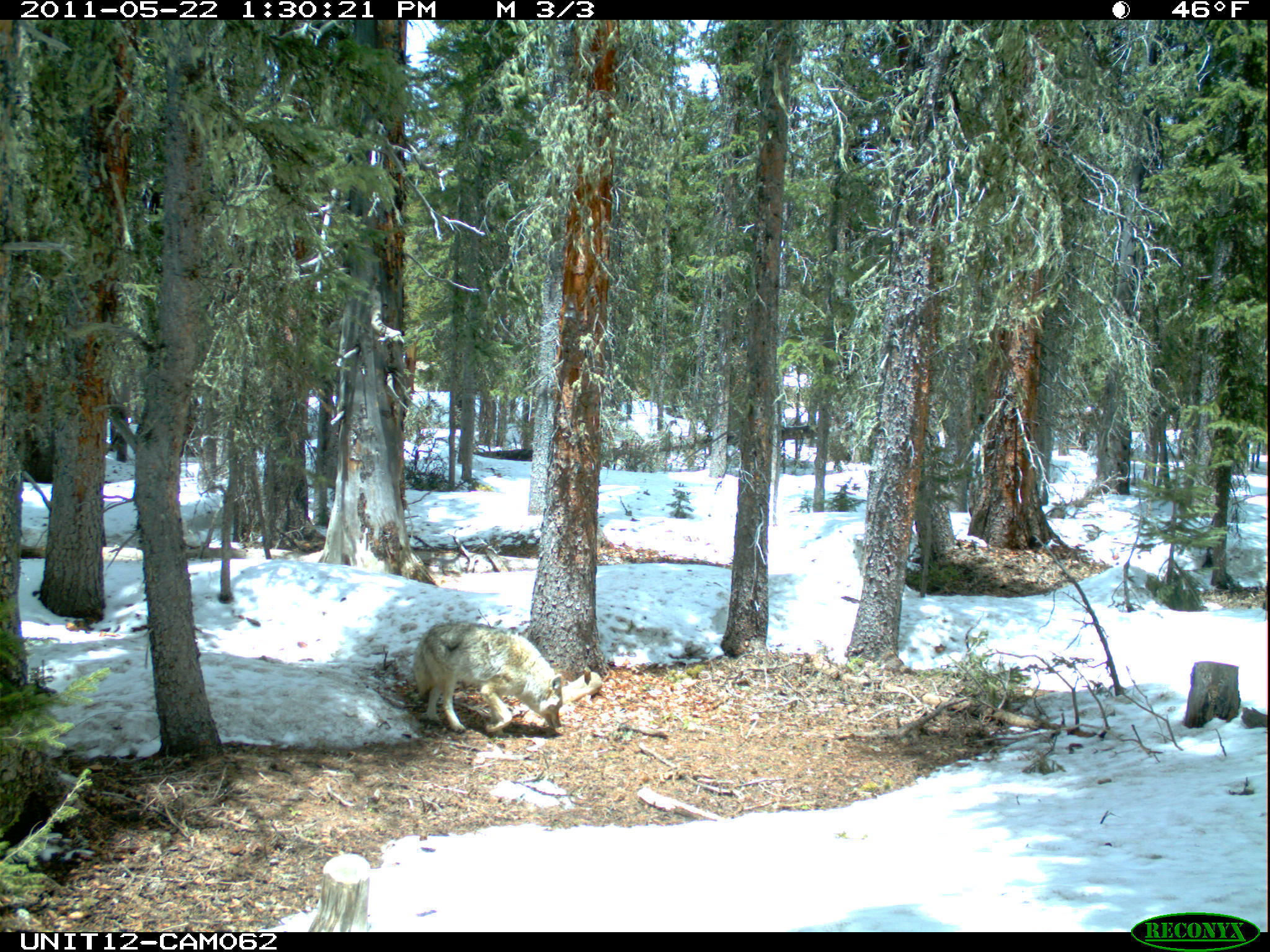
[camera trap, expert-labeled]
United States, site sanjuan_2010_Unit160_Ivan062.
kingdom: Animalia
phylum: Chordata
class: Mammalia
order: Carnivora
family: Canidae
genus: Canis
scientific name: Canis latrans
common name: coyote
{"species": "Canis latrans (coyote)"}